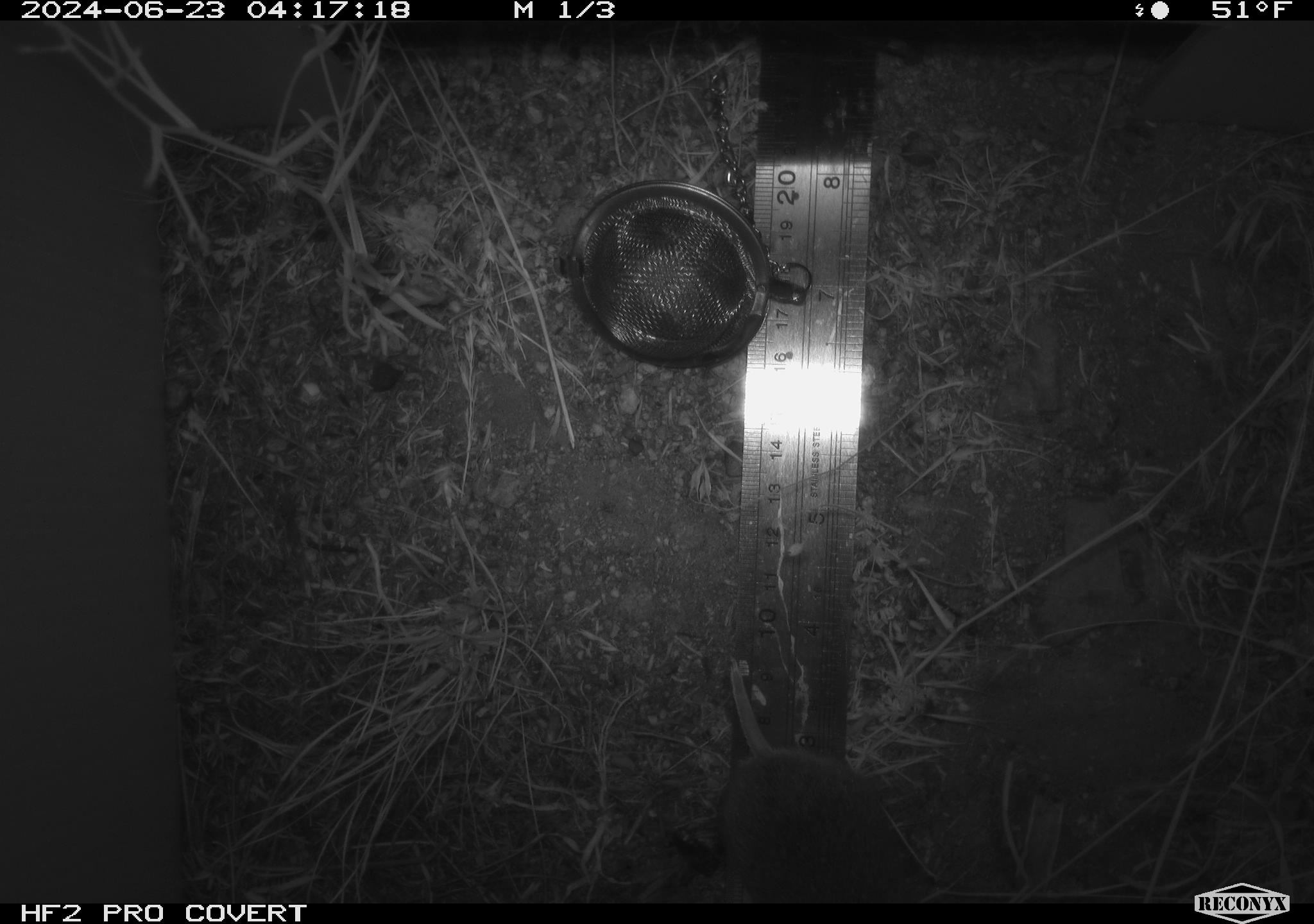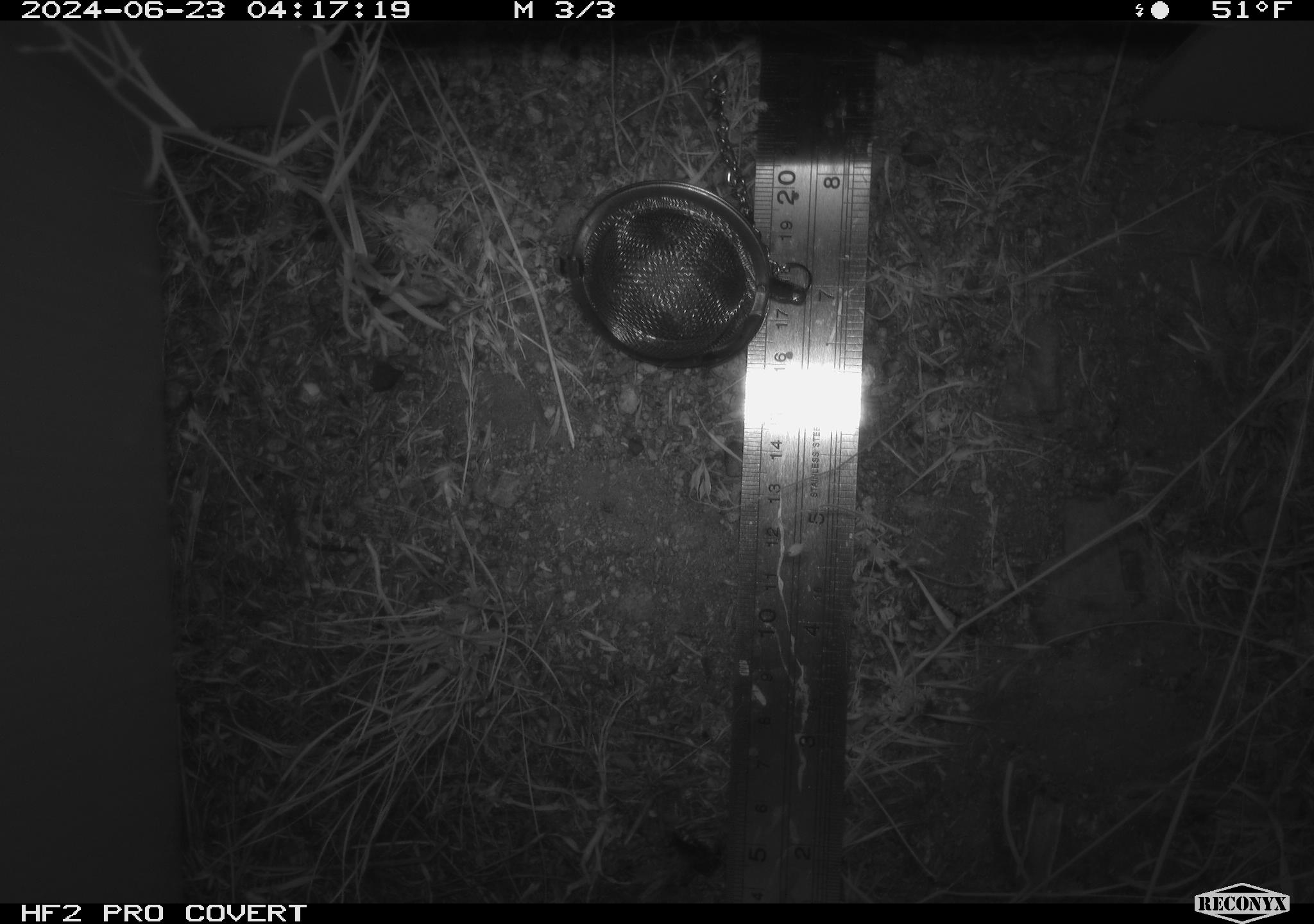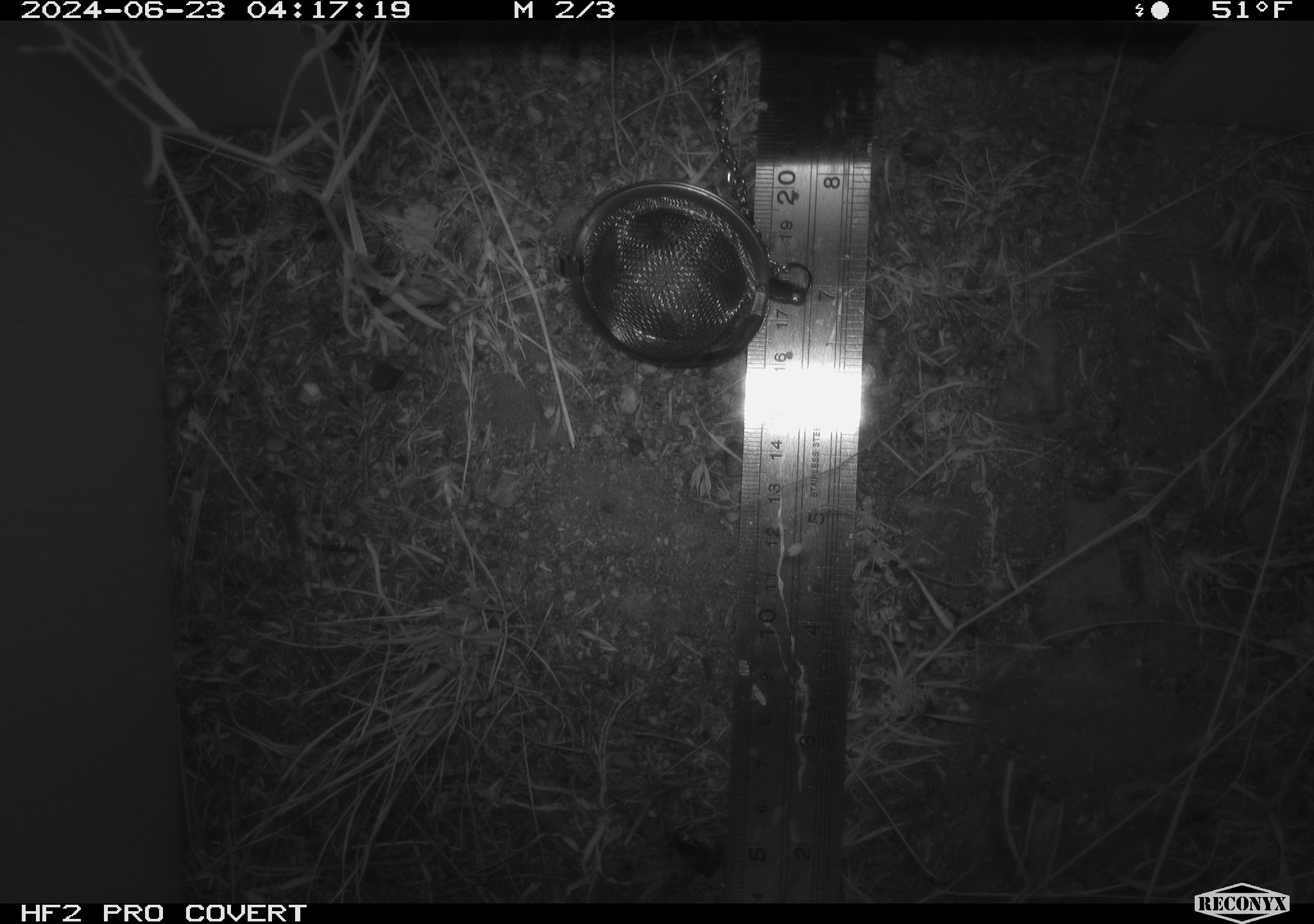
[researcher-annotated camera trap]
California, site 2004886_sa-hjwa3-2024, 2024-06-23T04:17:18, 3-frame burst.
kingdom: Animalia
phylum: Chordata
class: Mammalia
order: Rodentia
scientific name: Rodentia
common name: rodent